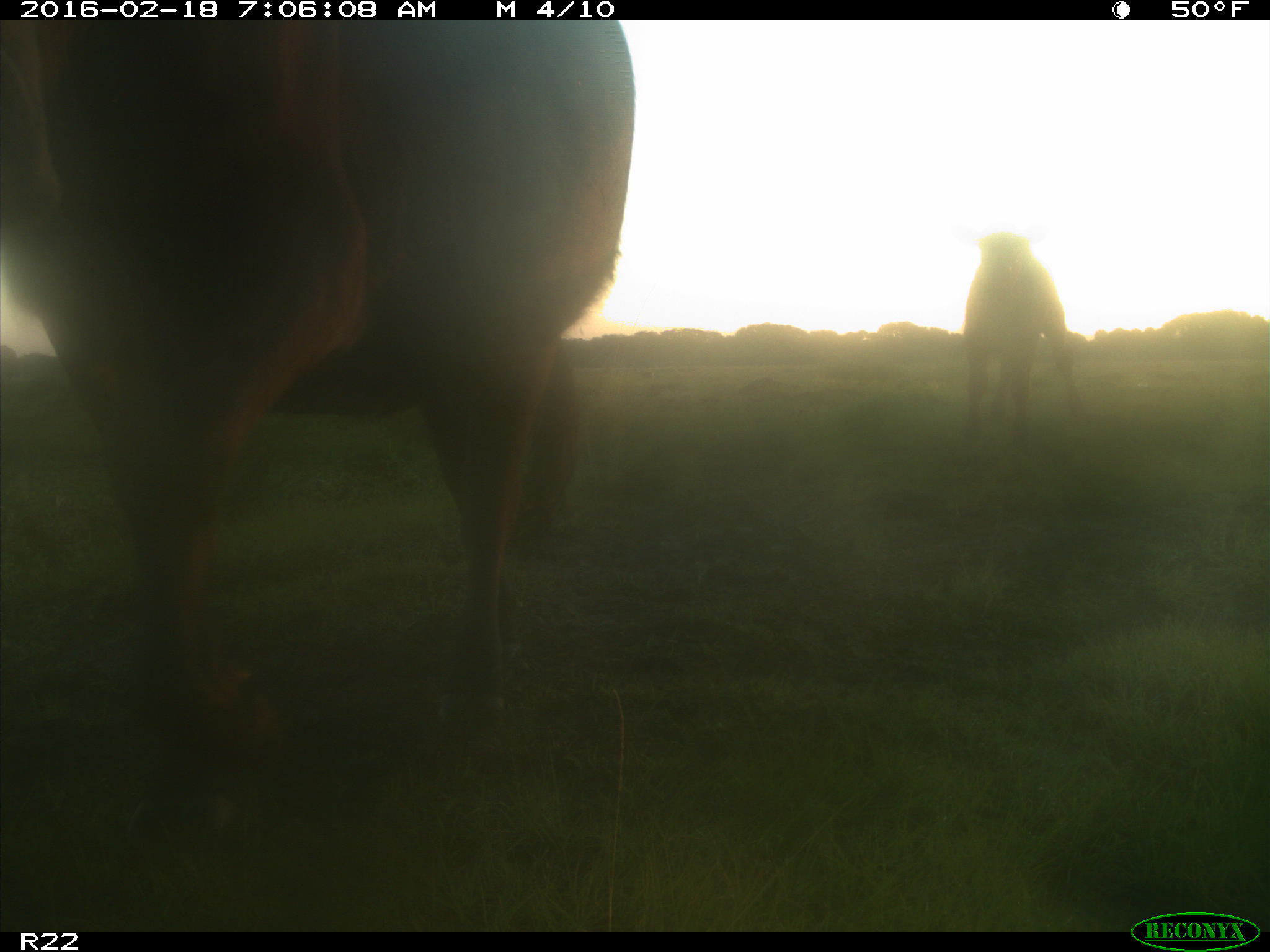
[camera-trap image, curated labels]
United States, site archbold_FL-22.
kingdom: Animalia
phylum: Chordata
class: Mammalia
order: Artiodactyla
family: Bovidae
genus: Bos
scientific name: Bos taurus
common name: domestic cow